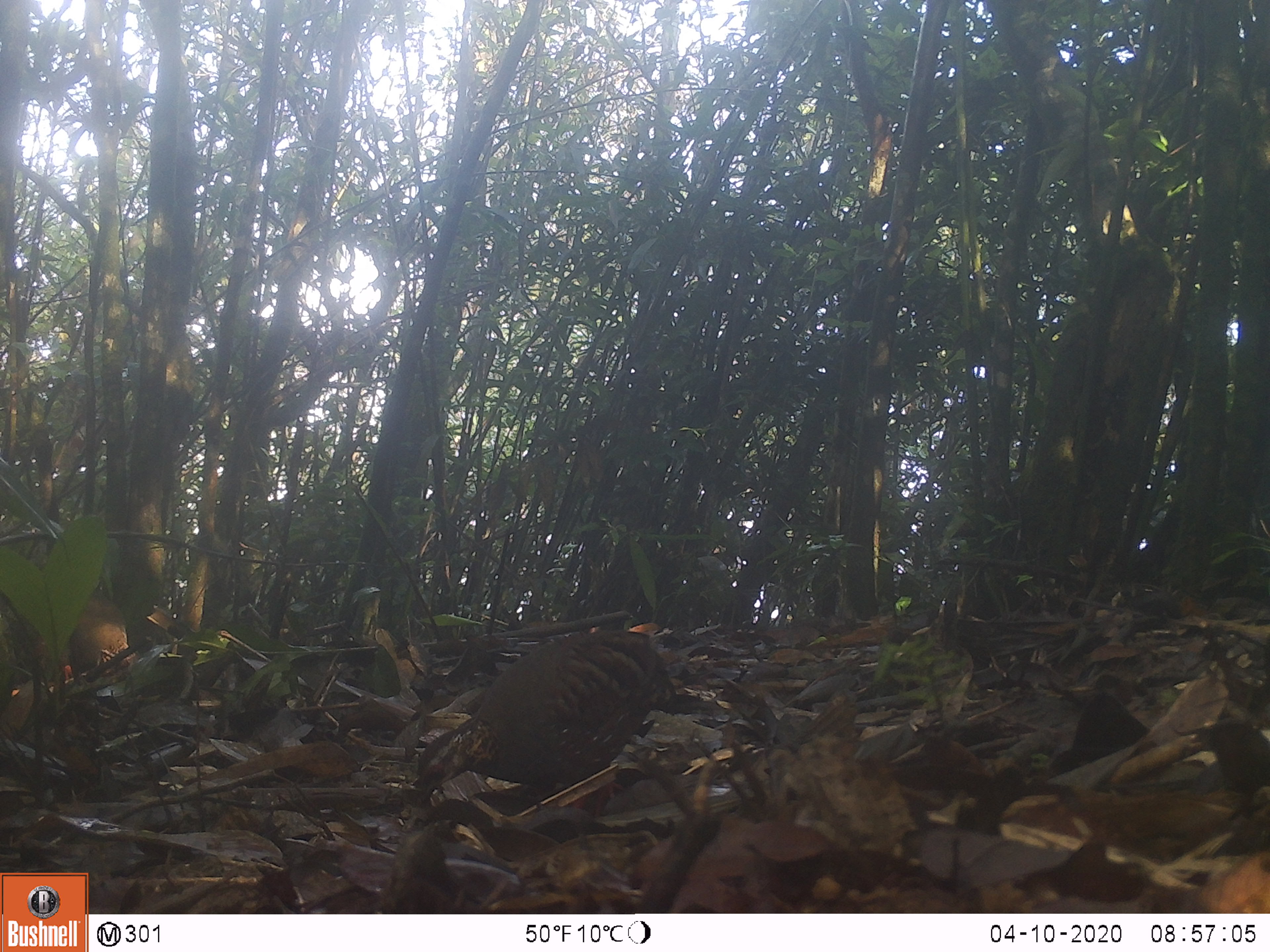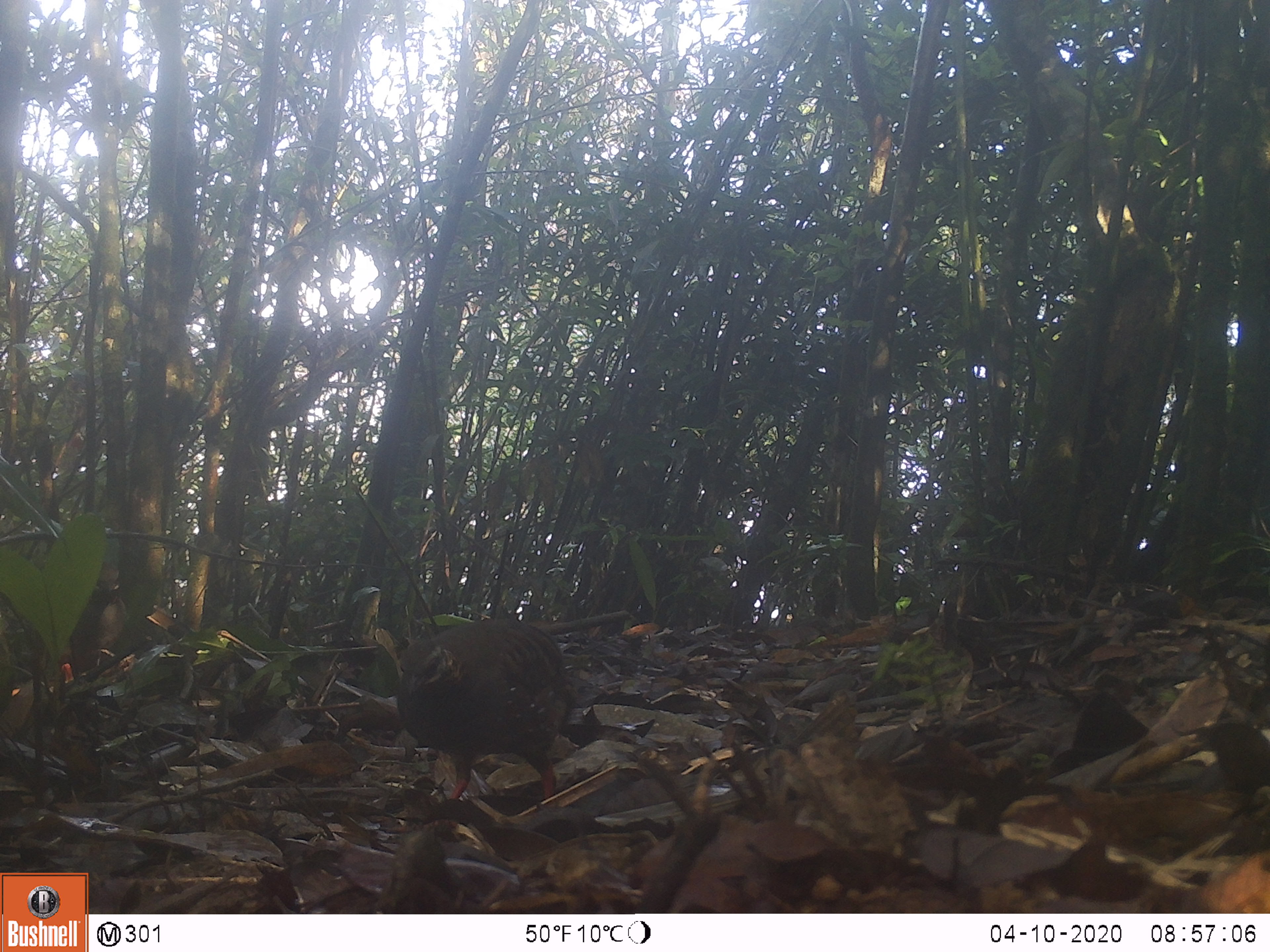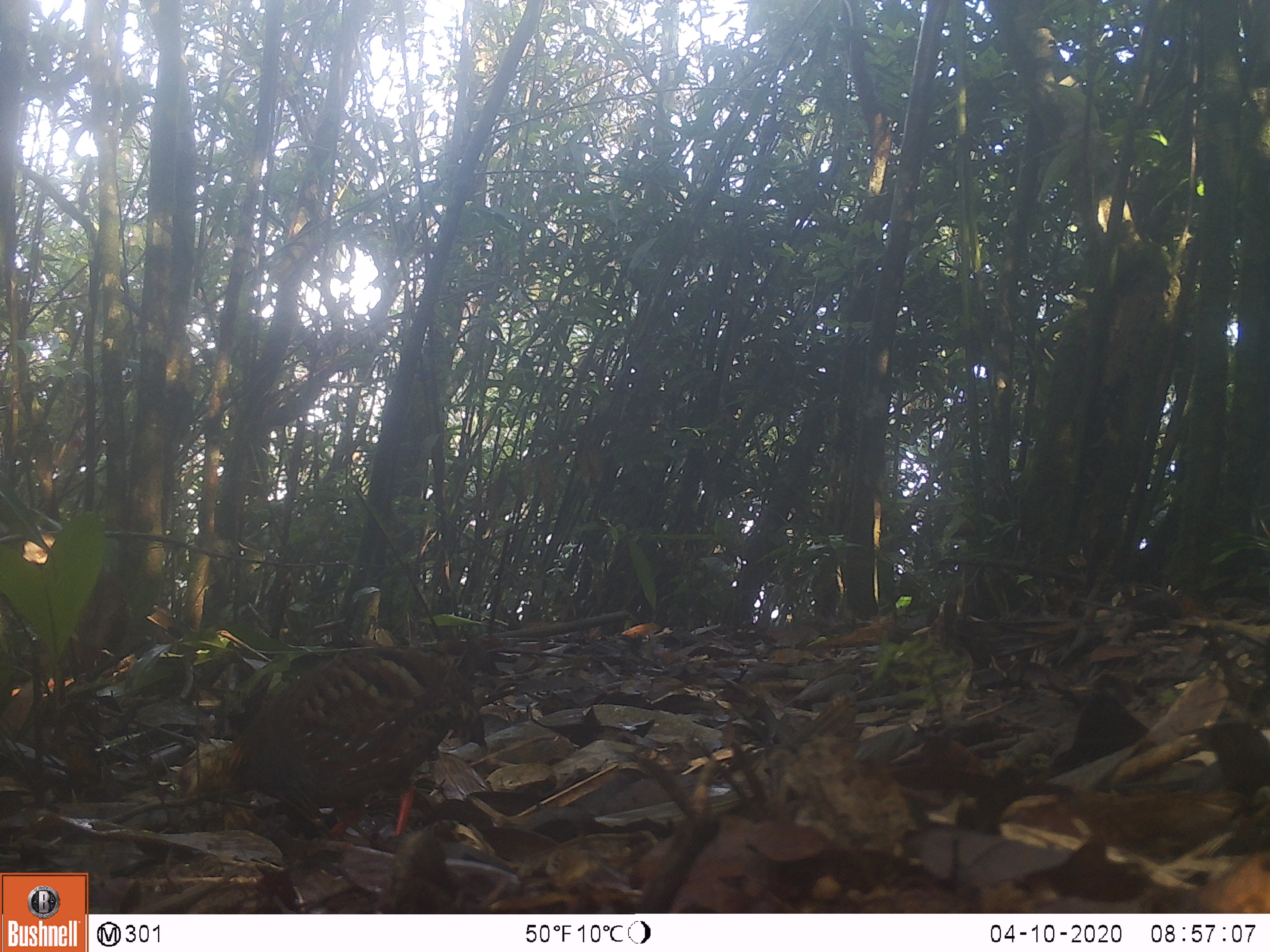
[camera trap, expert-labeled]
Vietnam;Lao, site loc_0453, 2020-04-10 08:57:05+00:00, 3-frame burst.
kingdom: Animalia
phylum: Chordata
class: Aves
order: Galliformes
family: Phasianidae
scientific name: Phasianidae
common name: partridge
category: unidentified partridge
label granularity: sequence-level